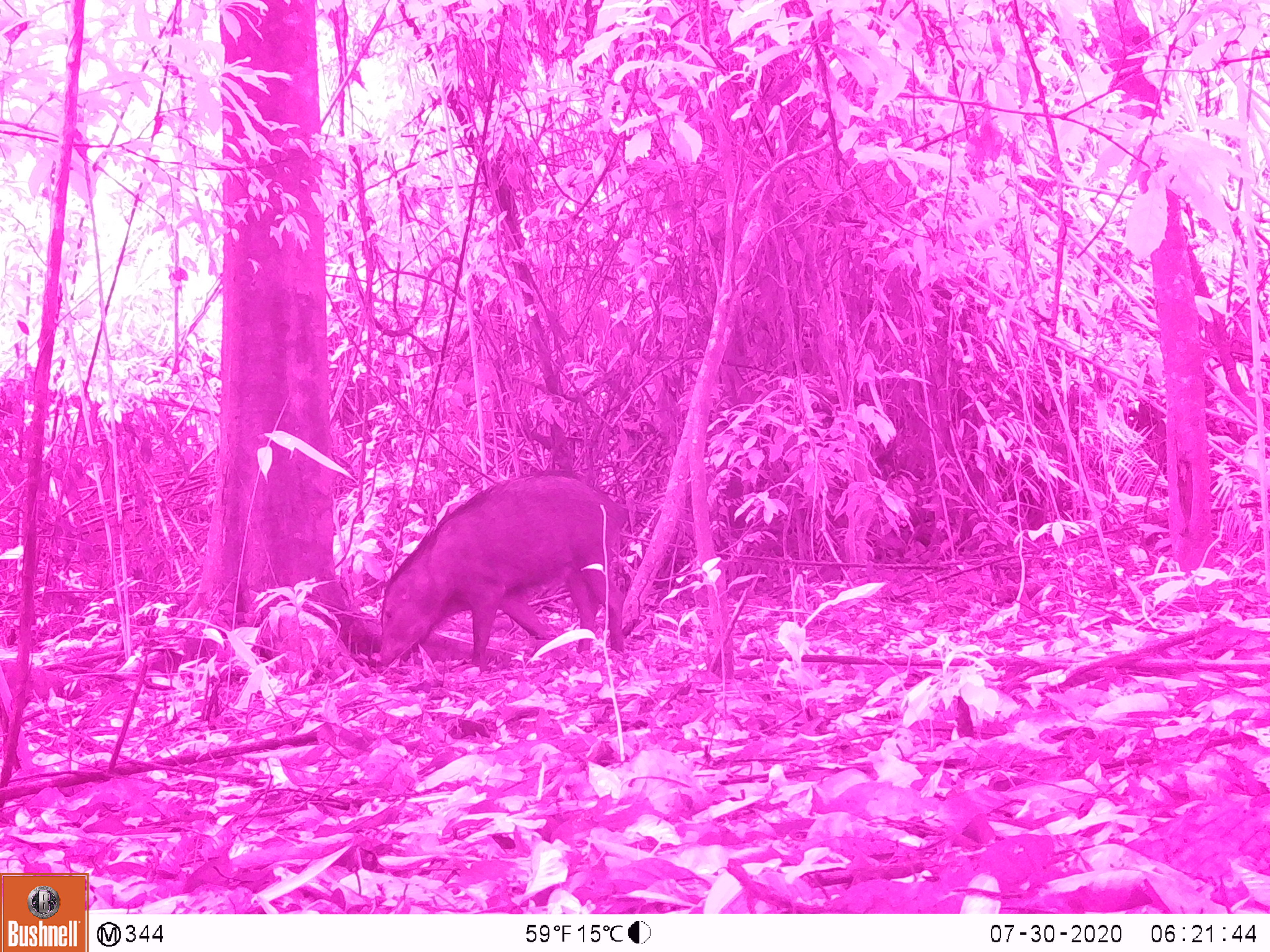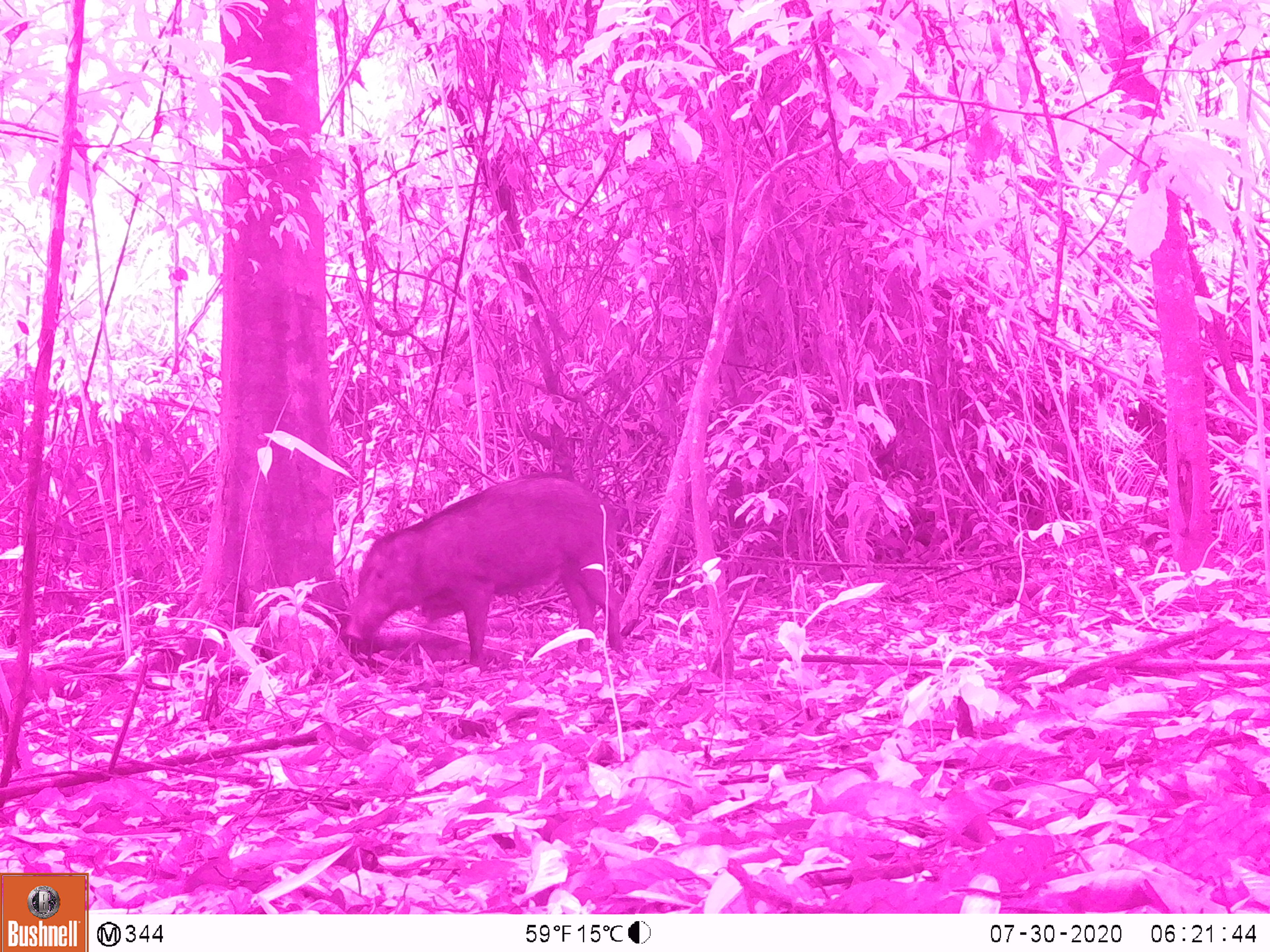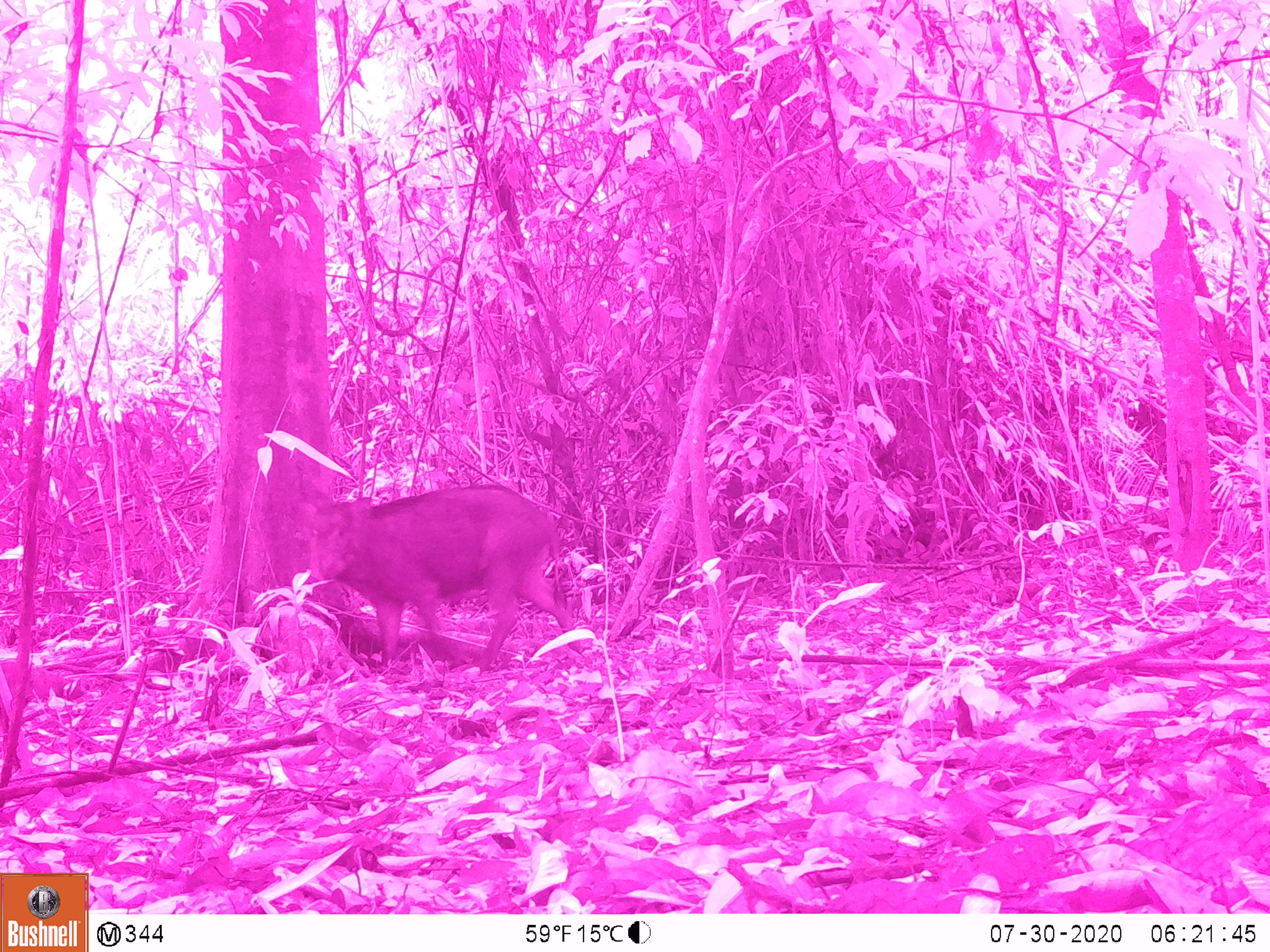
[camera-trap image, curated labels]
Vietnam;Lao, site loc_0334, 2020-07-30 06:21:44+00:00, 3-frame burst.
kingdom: Animalia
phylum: Chordata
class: Mammalia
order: Artiodactyla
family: Suidae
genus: Sus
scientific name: Sus scrofa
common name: eurasian wild pig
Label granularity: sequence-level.